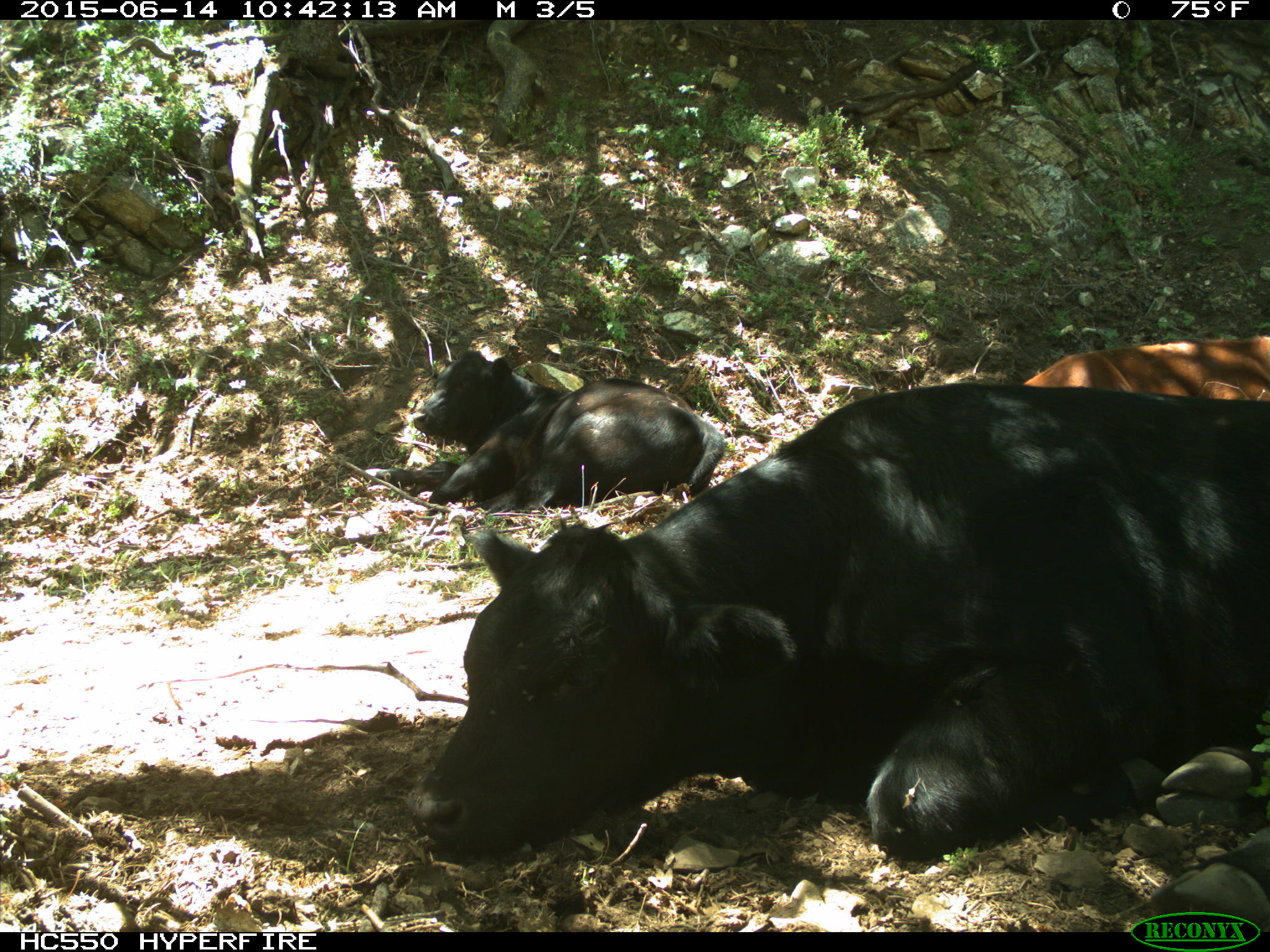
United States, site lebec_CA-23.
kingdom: Animalia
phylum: Chordata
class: Mammalia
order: Artiodactyla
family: Bovidae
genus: Bos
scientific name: Bos taurus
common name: domestic cow